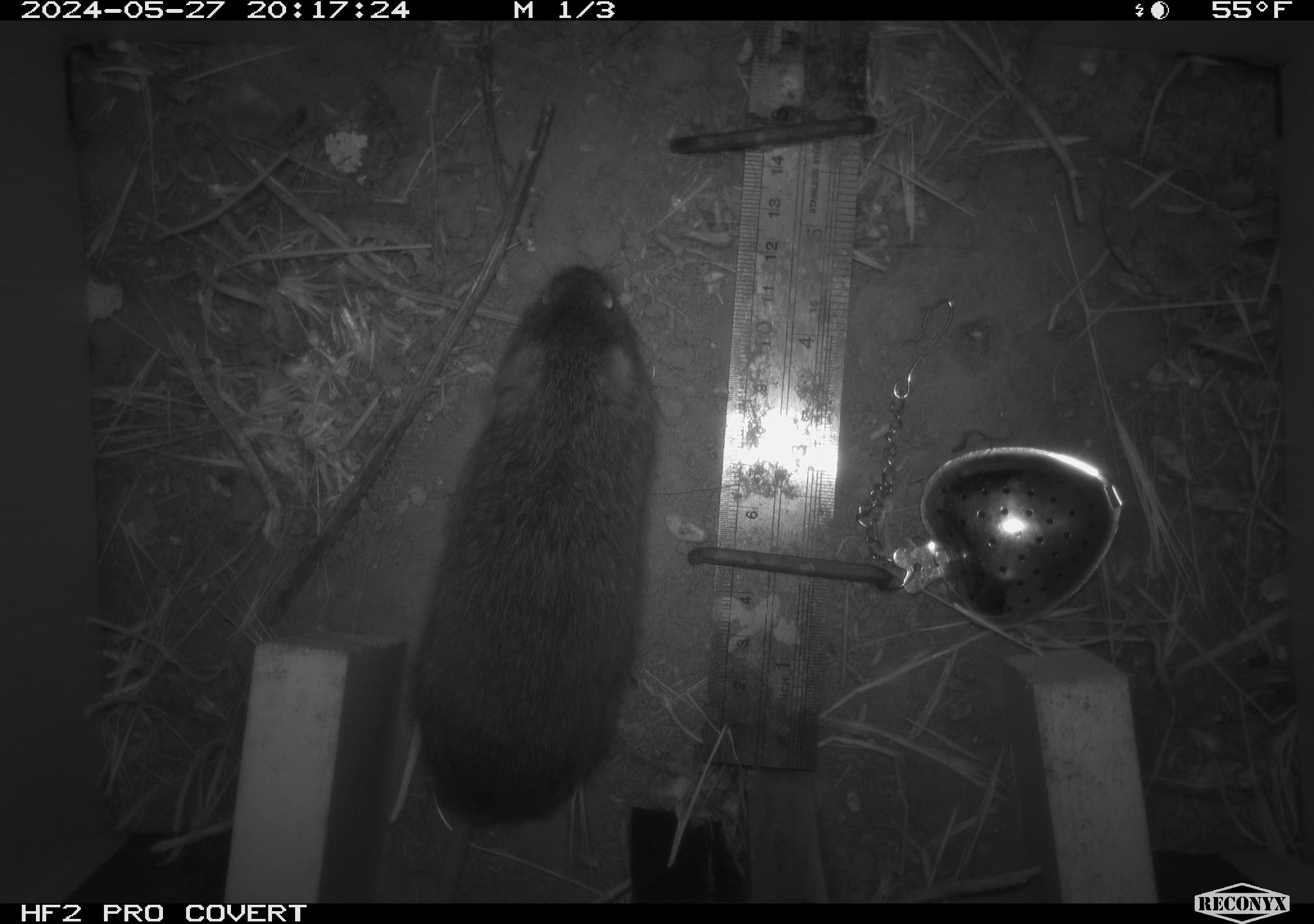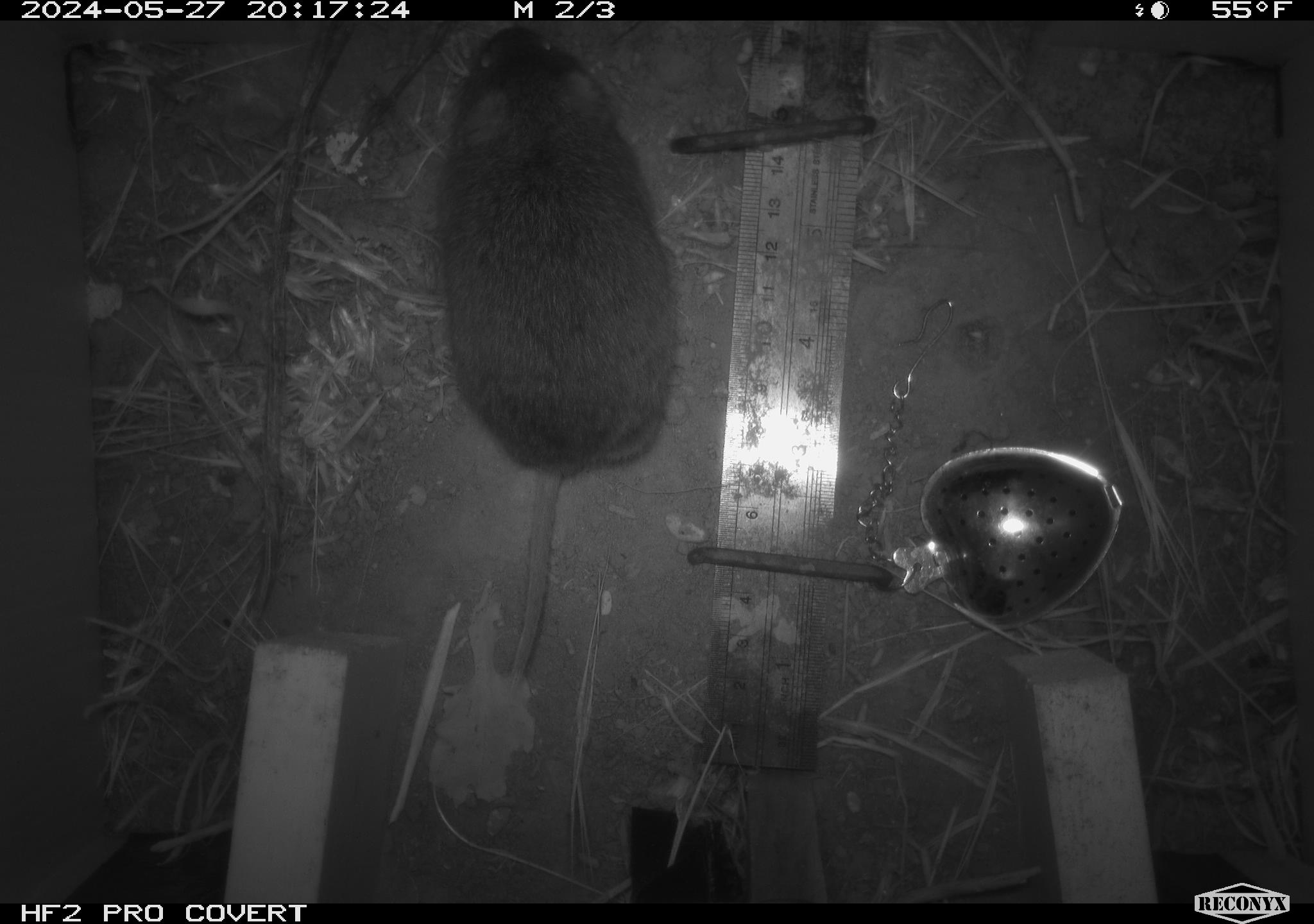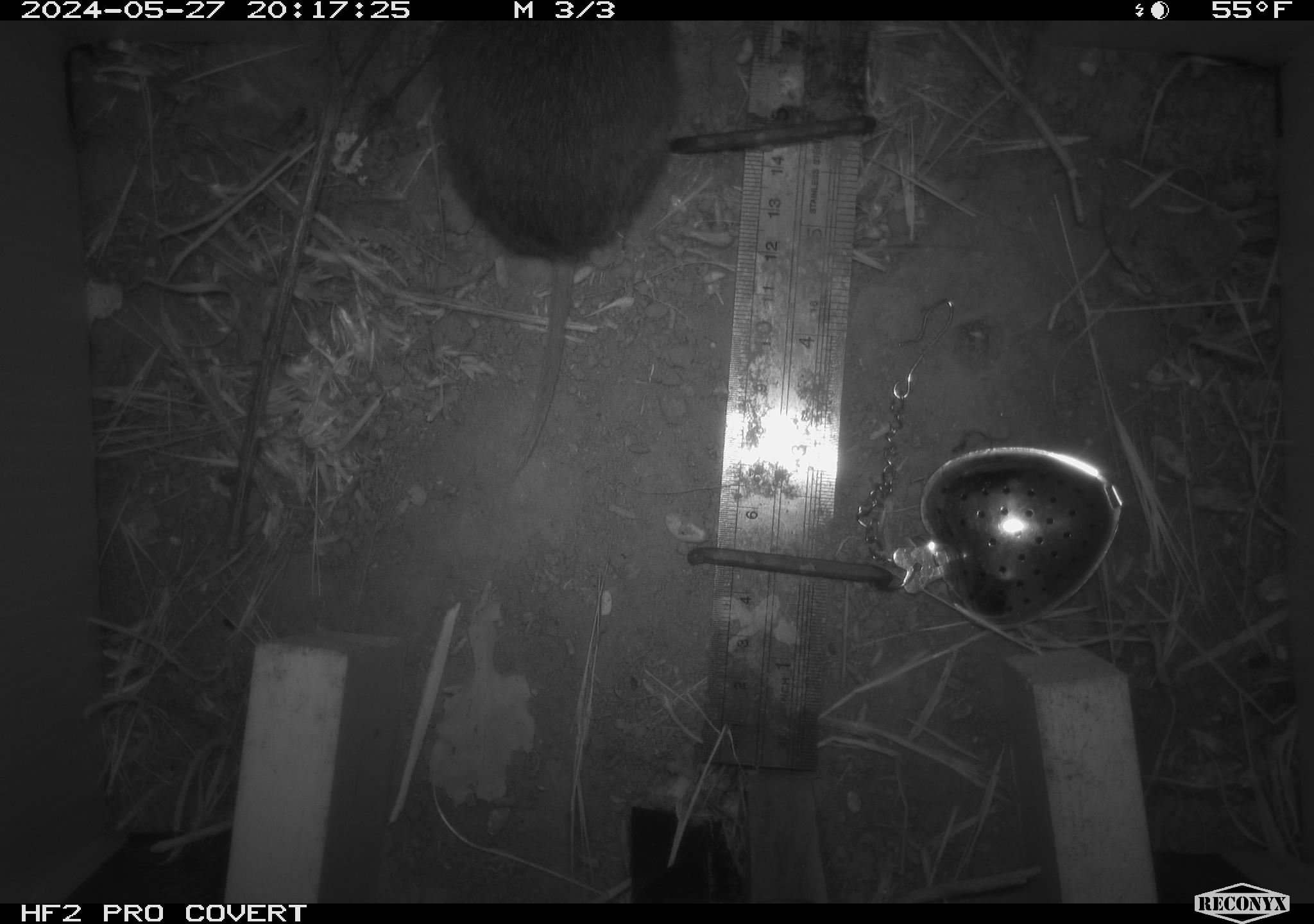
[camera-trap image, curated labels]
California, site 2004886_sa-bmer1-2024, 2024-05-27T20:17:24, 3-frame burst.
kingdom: Animalia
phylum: Chordata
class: Mammalia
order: Rodentia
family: Cricetidae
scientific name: Arvicolinae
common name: voles, lemmings, and muskrats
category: arvicolinae subfamily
Arvicolinae subfamily (voles, lemmings, and muskrats) (Arvicolinae).